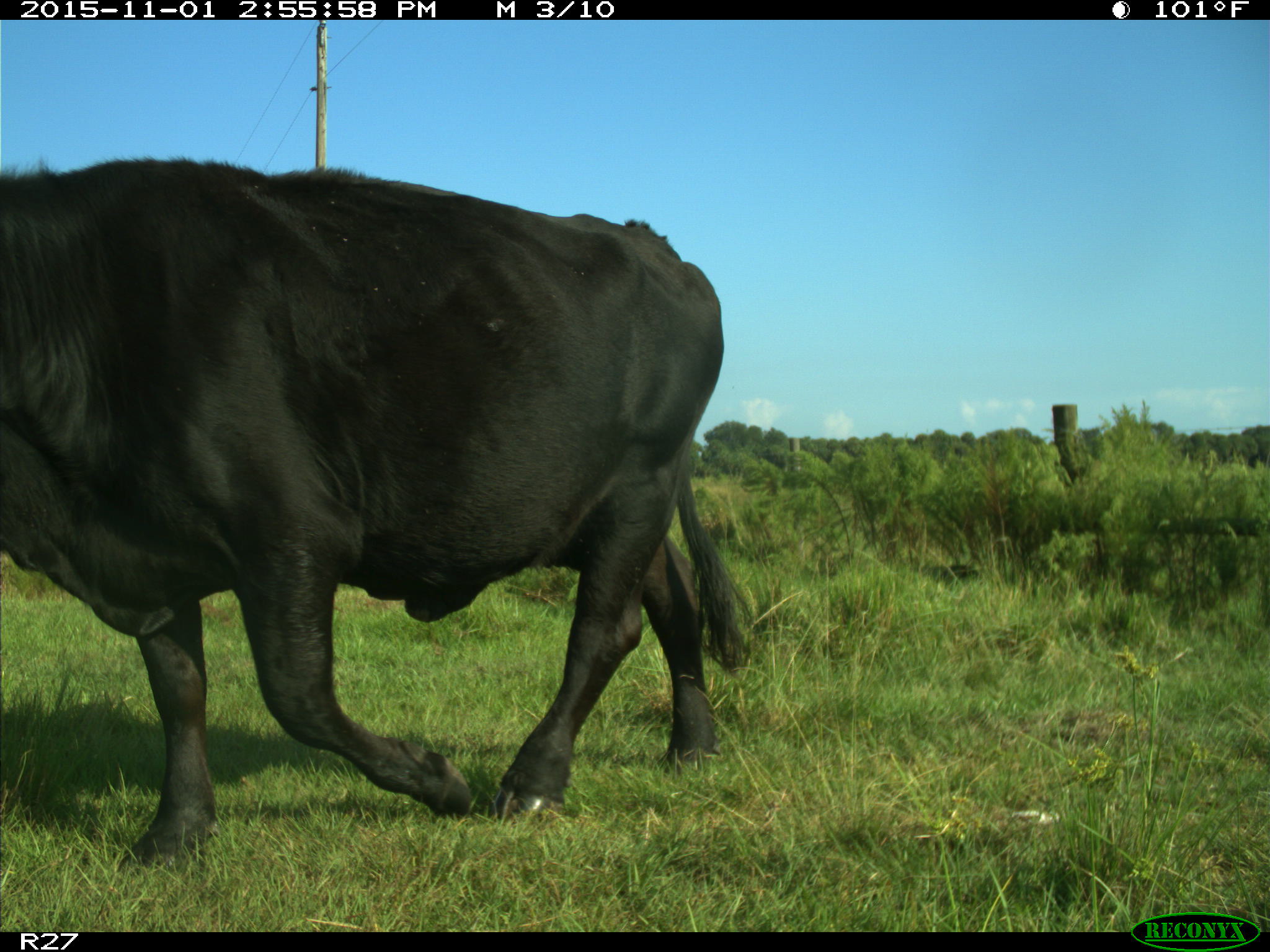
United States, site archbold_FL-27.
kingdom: Animalia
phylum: Chordata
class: Mammalia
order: Artiodactyla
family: Bovidae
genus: Bos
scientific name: Bos taurus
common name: domestic cow